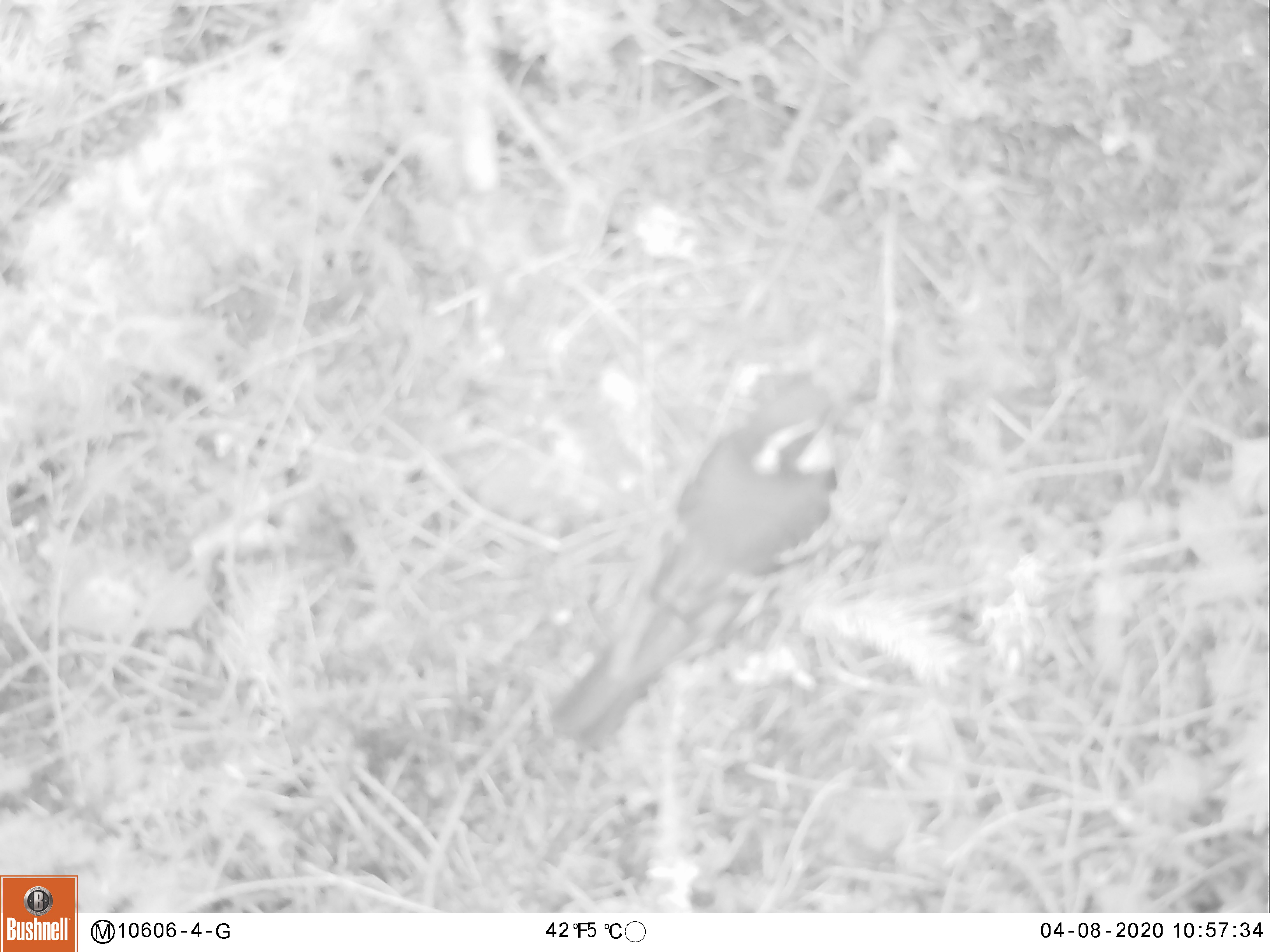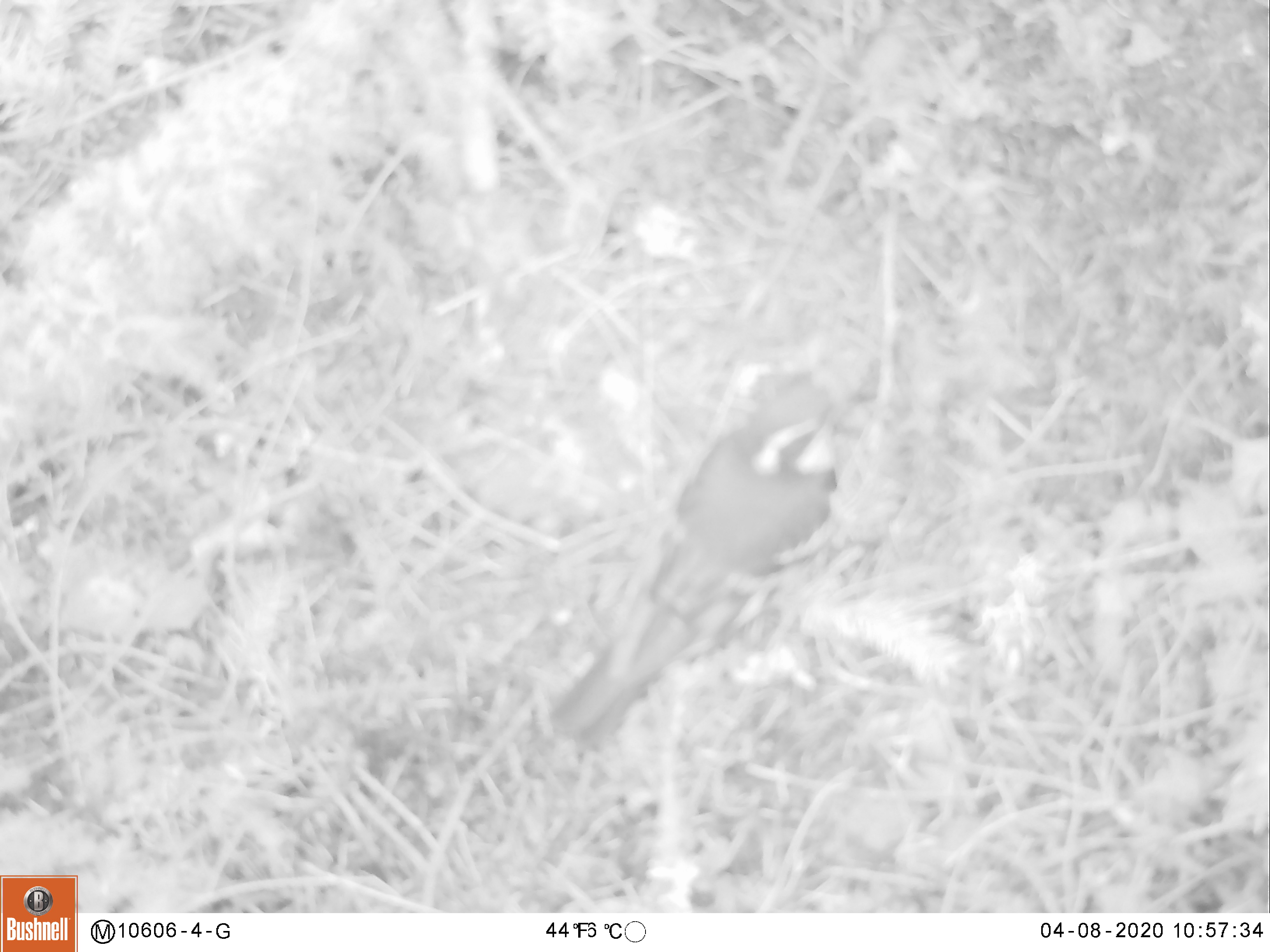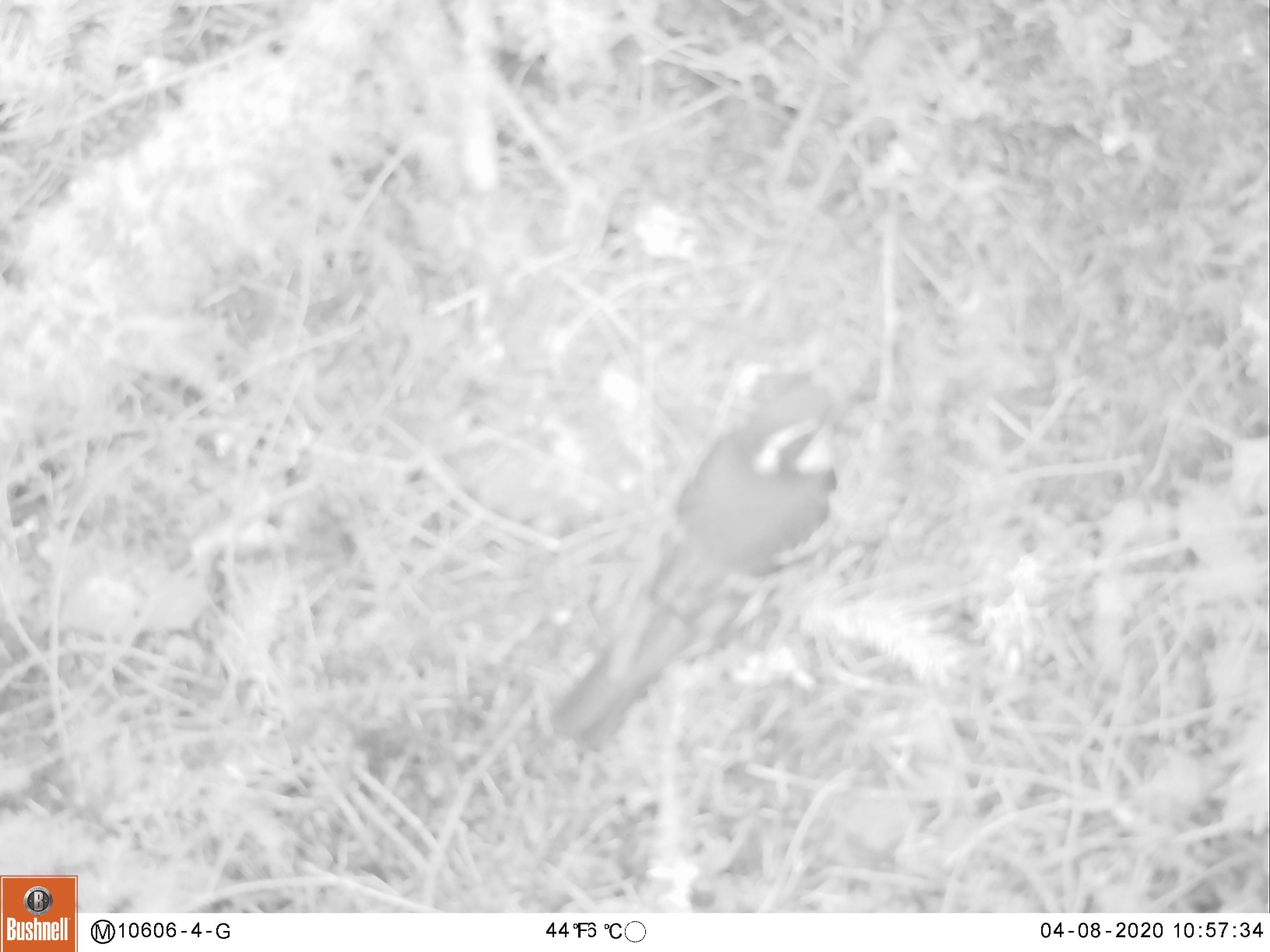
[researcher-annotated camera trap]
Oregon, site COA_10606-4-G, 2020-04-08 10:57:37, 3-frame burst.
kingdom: Animalia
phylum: Chordata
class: Aves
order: Passeriformes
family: Turdidae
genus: Ixoreus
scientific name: Ixoreus naevius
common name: varied thrush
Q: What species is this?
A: Varied thrush (Ixoreus naevius).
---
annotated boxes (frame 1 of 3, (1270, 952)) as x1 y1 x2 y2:
varied thrush: 555 370 857 753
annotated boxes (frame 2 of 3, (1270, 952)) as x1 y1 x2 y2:
varied thrush: 549 378 845 747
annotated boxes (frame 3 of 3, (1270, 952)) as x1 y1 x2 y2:
varied thrush: 558 367 857 754